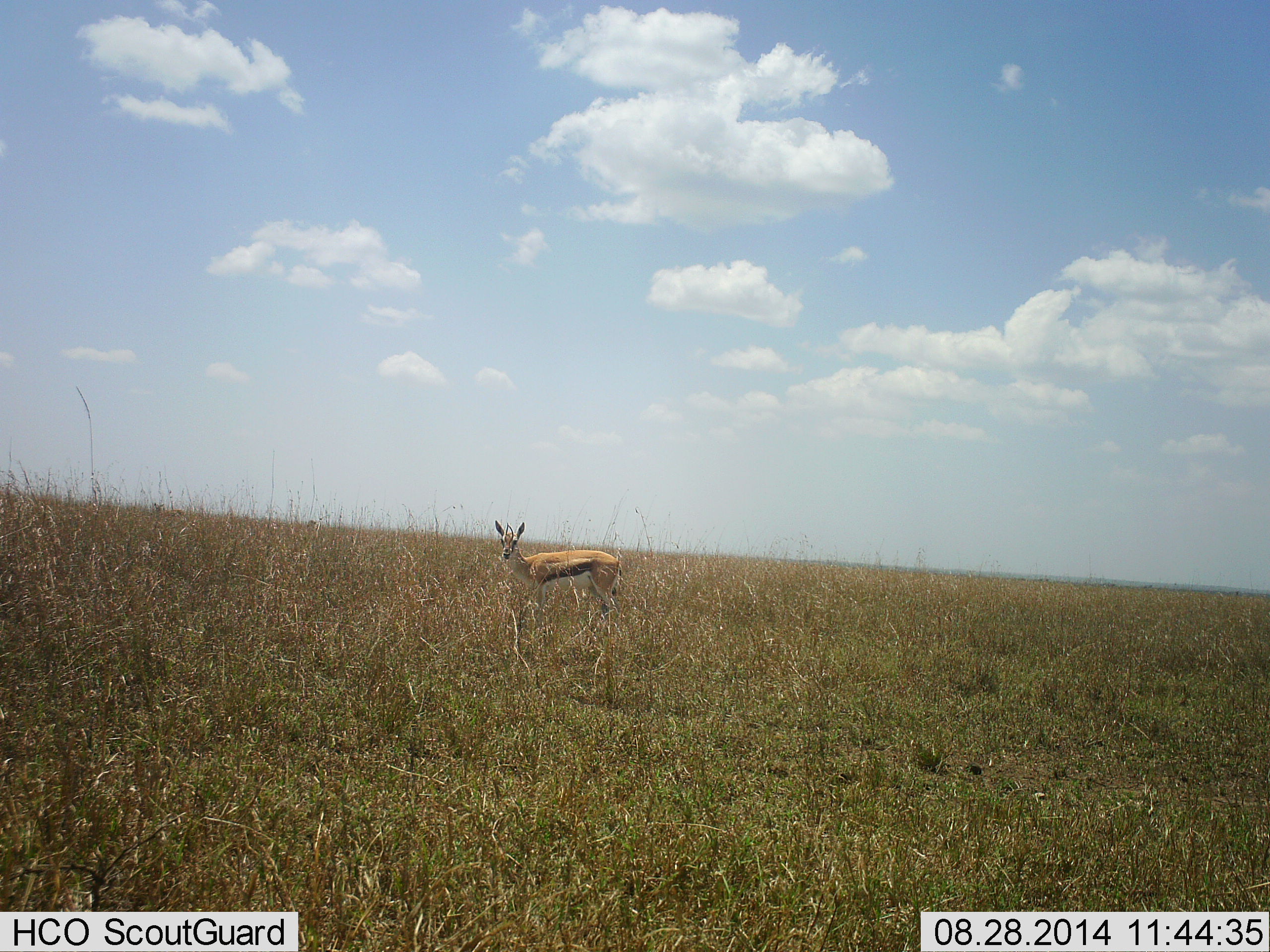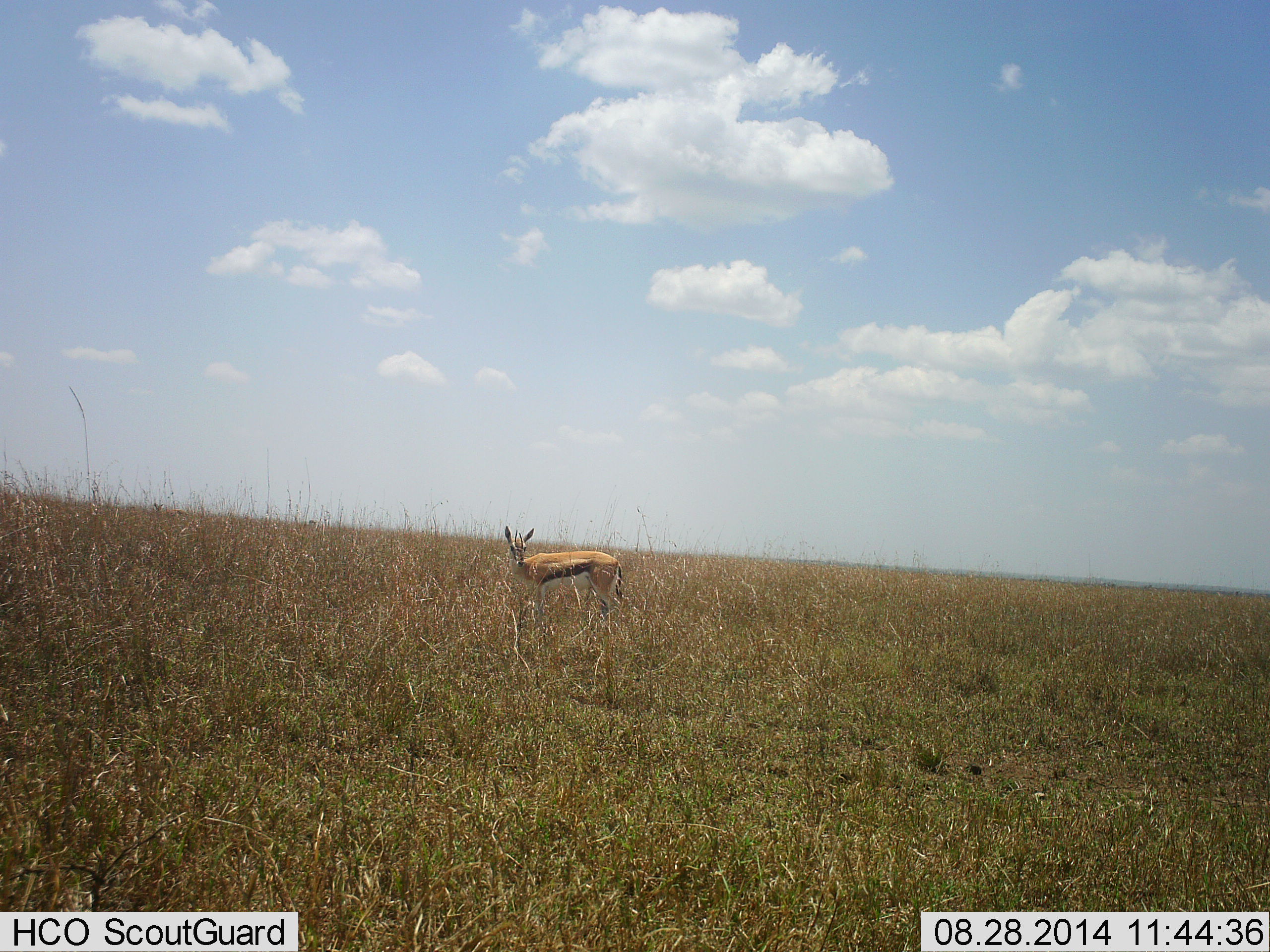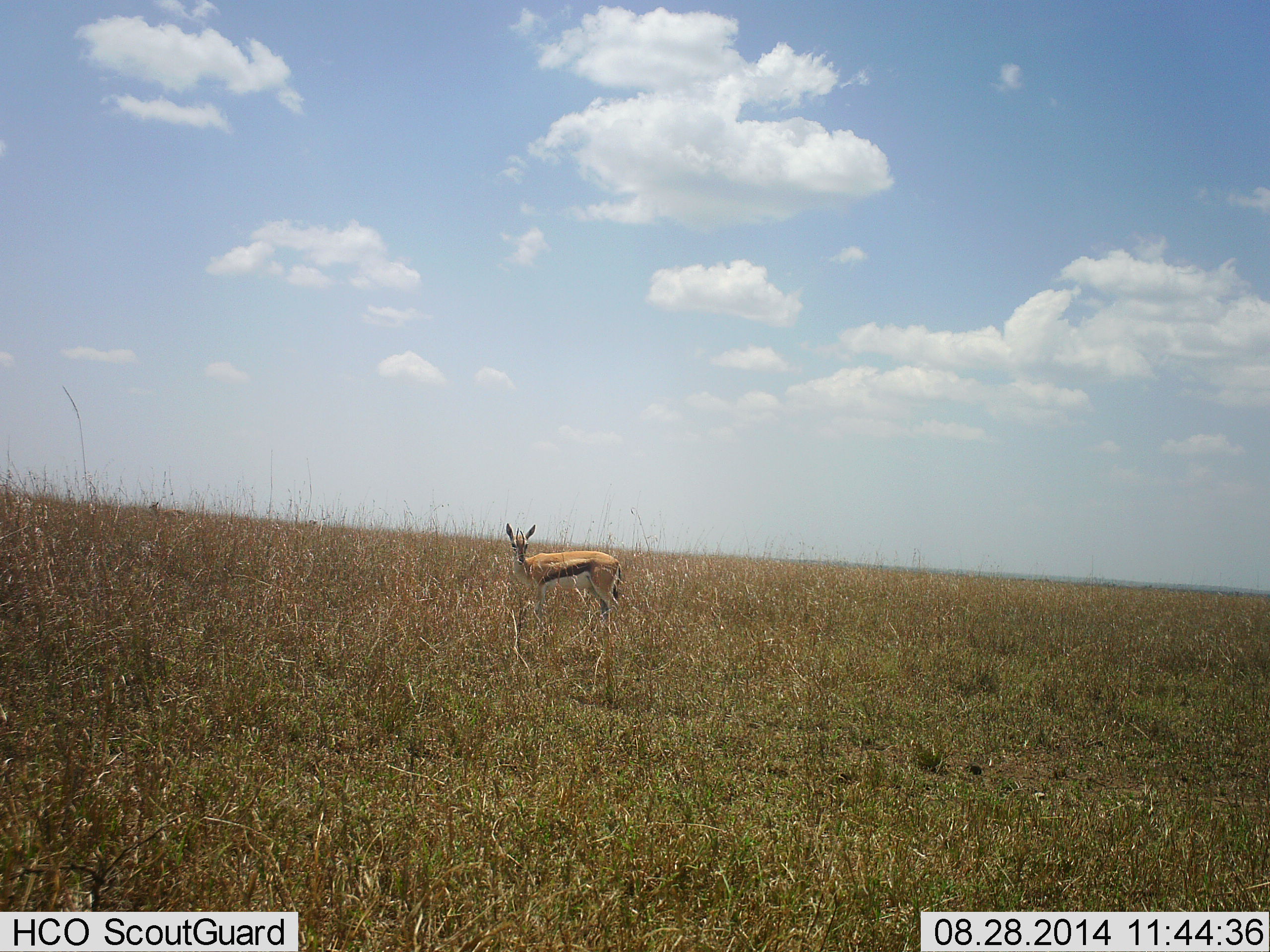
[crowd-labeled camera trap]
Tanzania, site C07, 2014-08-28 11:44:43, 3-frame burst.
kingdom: Animalia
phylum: Chordata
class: Mammalia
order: Artiodactyla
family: Bovidae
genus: Eudorcas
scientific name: Eudorcas thomsonii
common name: thomson's gazelle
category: gazellethomsons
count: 1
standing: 100%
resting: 0%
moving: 0%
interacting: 0%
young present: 0%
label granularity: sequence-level